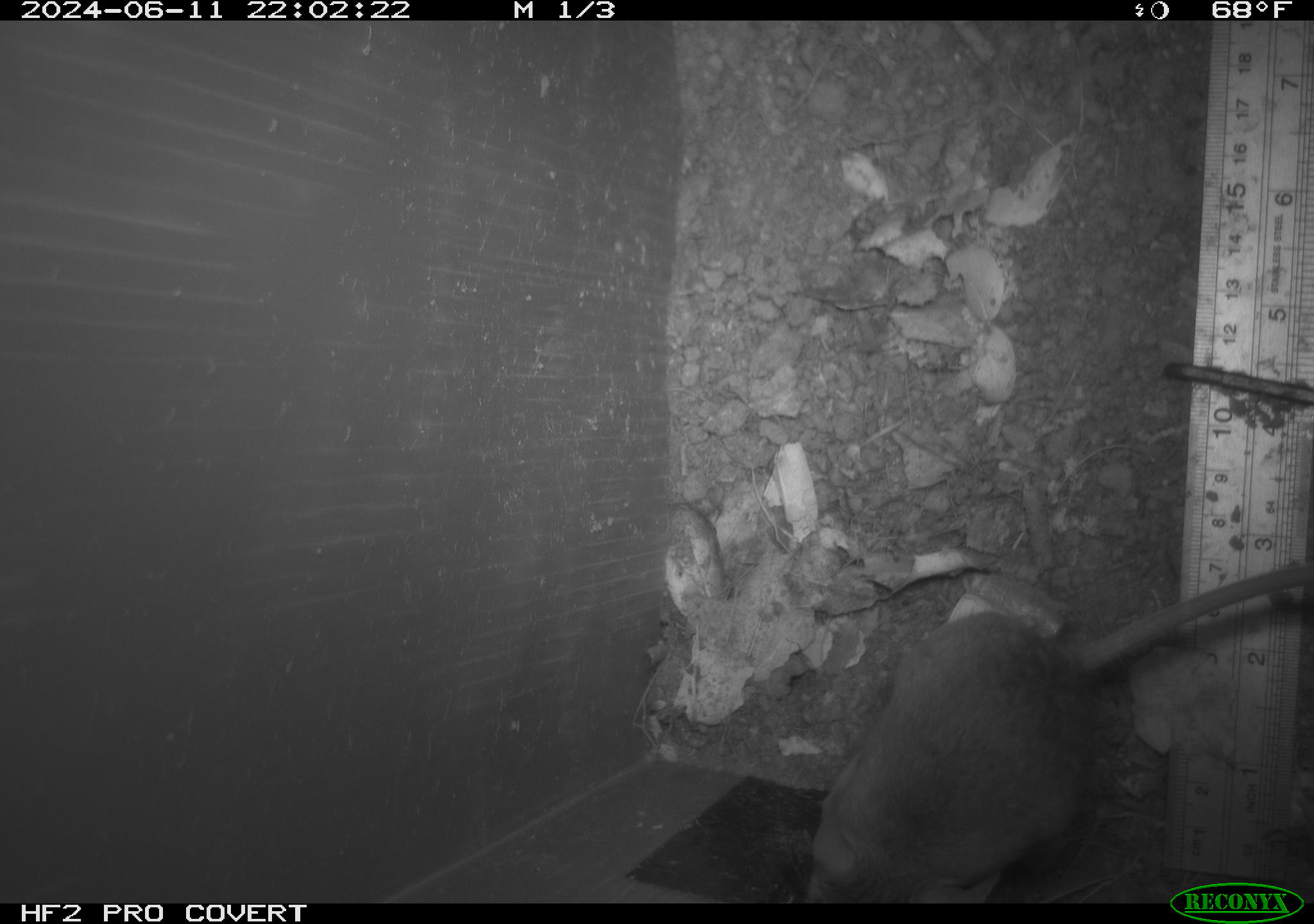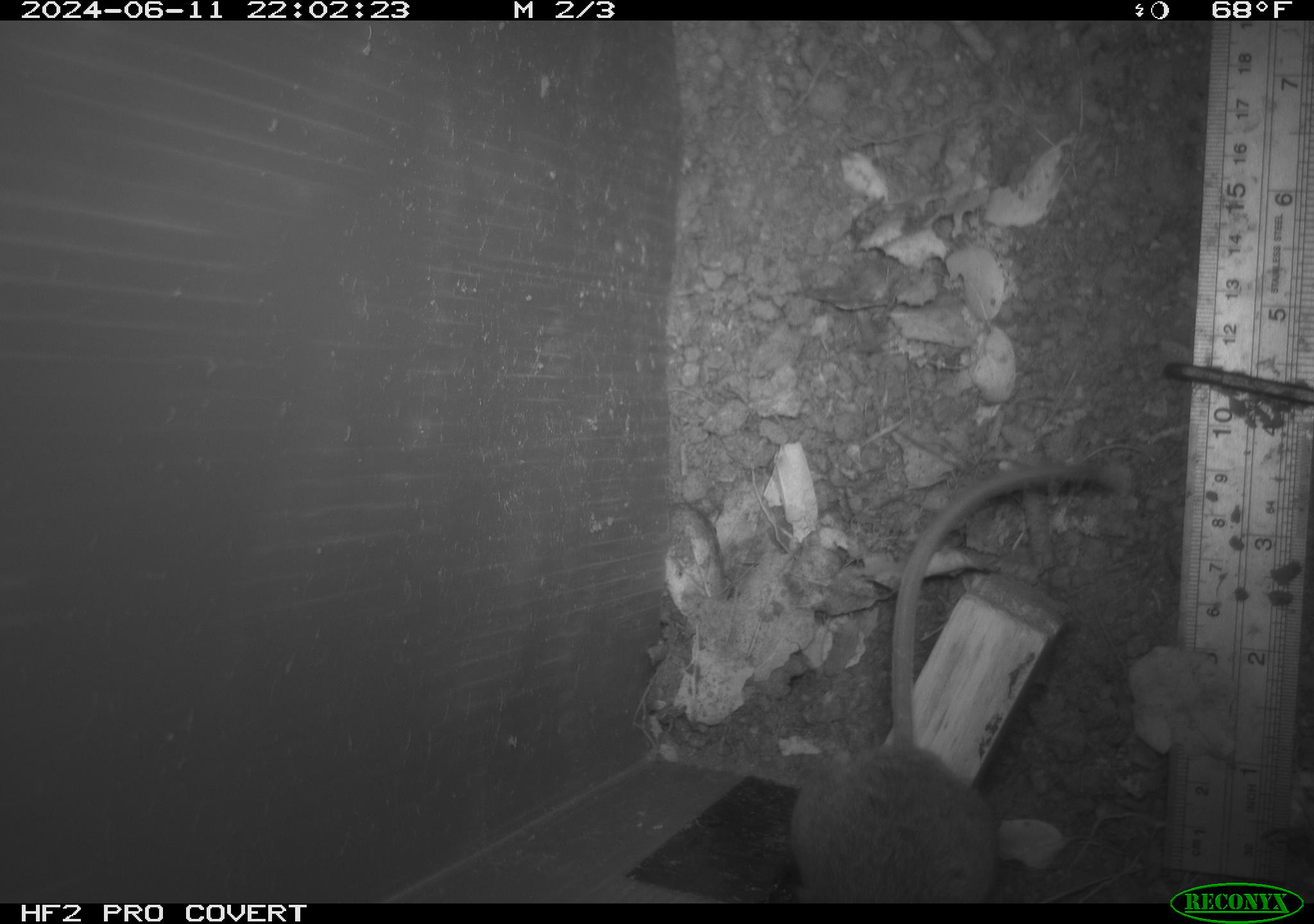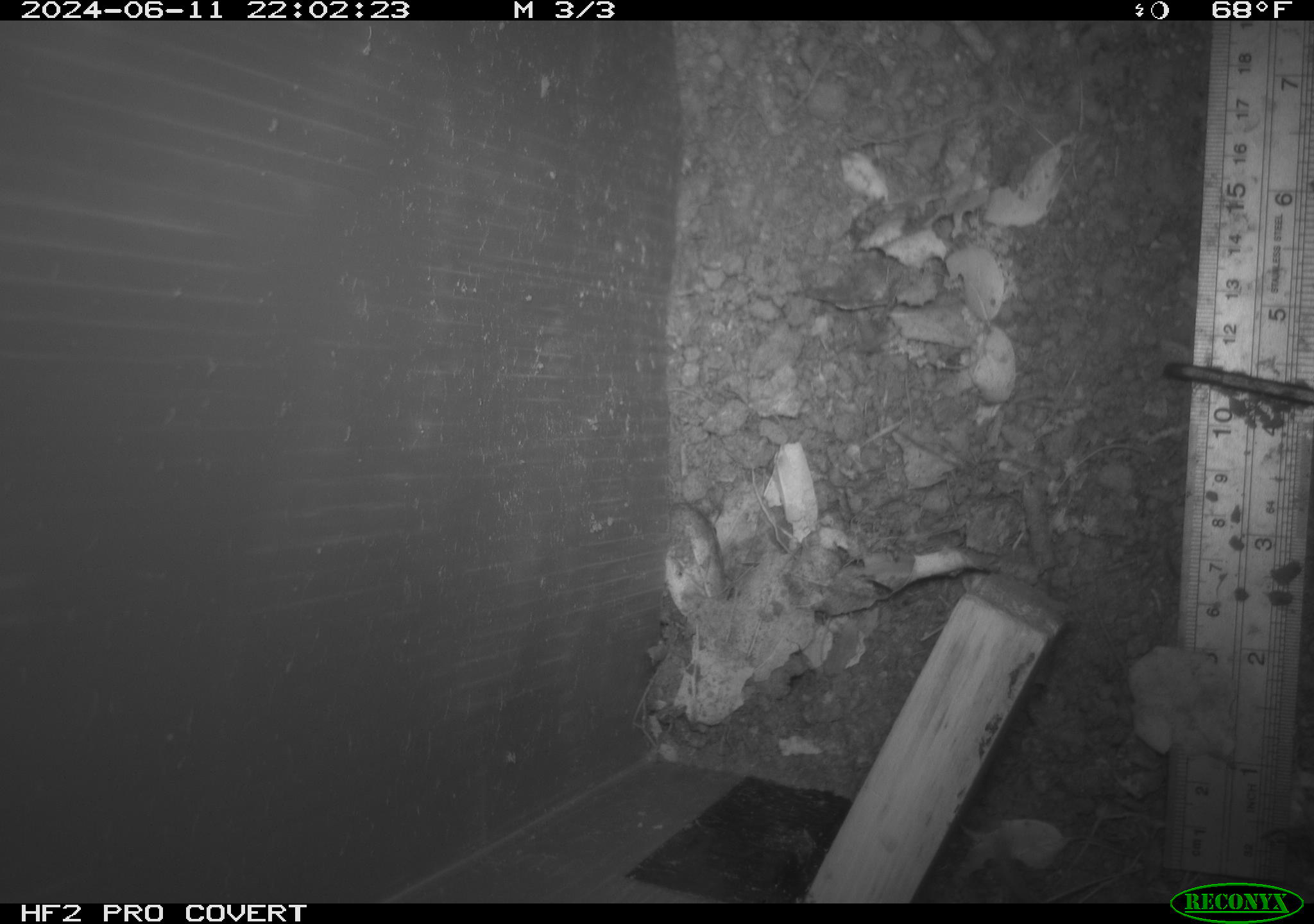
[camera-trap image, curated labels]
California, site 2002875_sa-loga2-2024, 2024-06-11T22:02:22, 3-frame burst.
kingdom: Animalia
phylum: Chordata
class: Mammalia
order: Rodentia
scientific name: Rodentia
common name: rodent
Rodent (Rodentia).